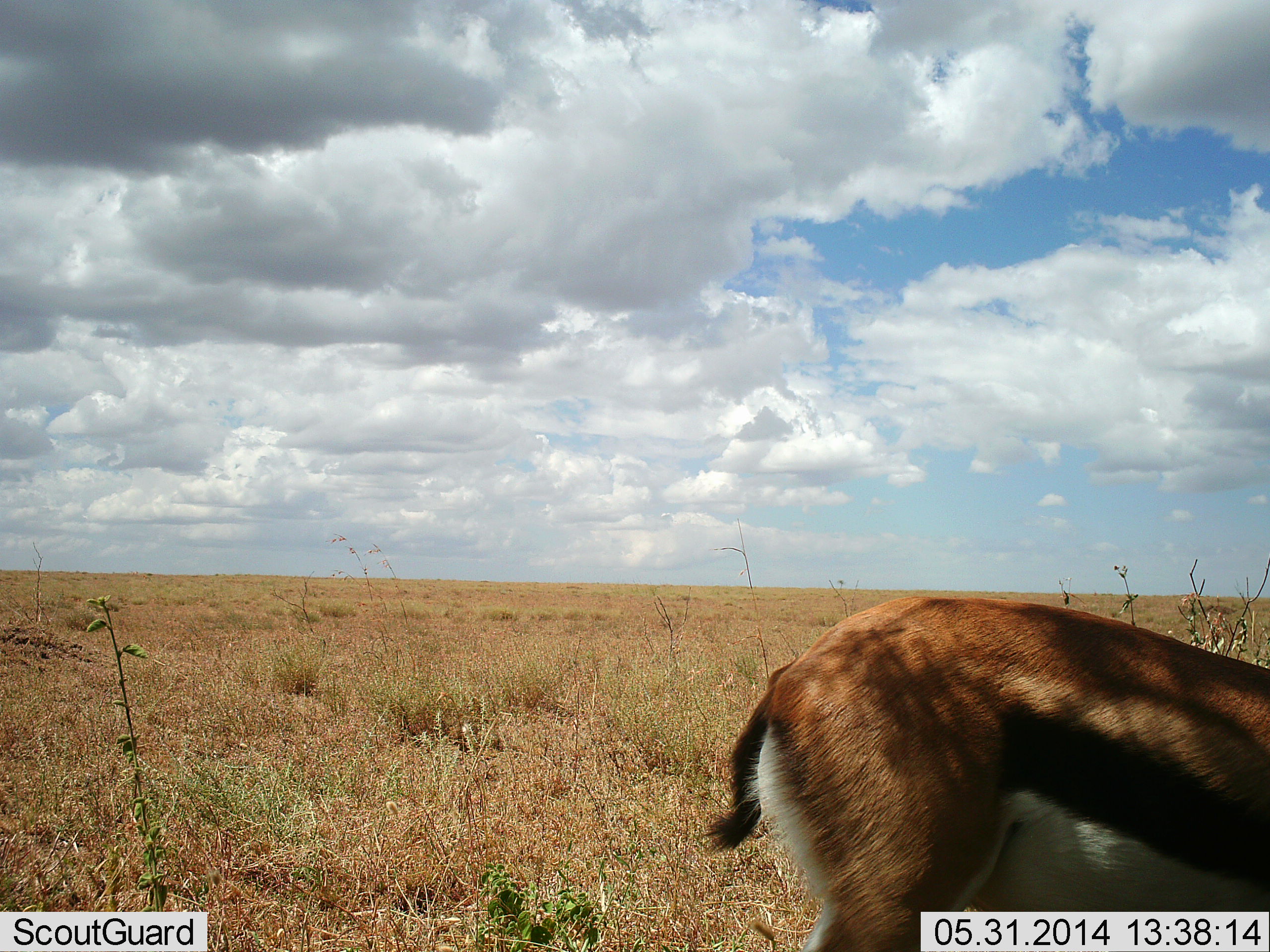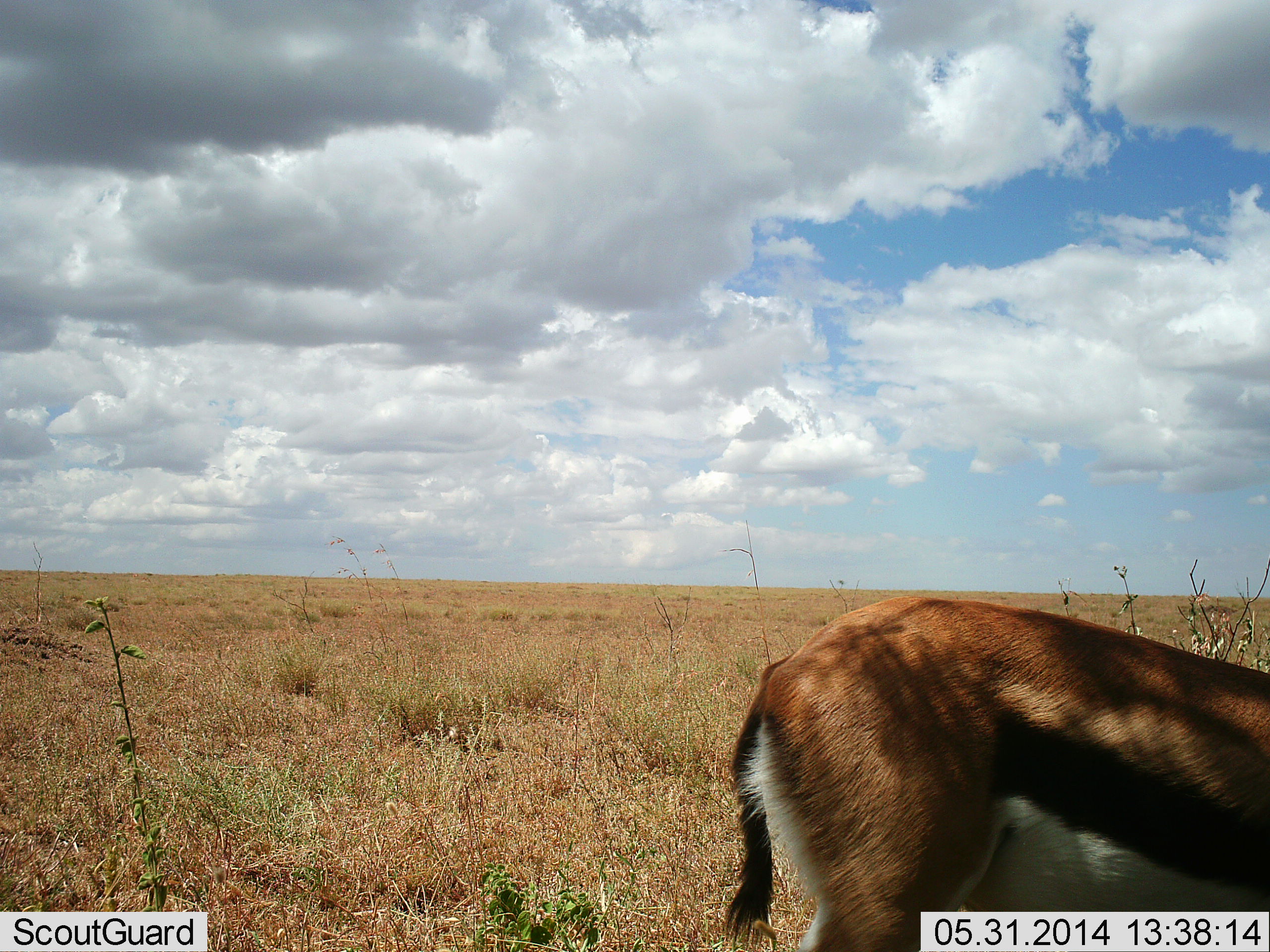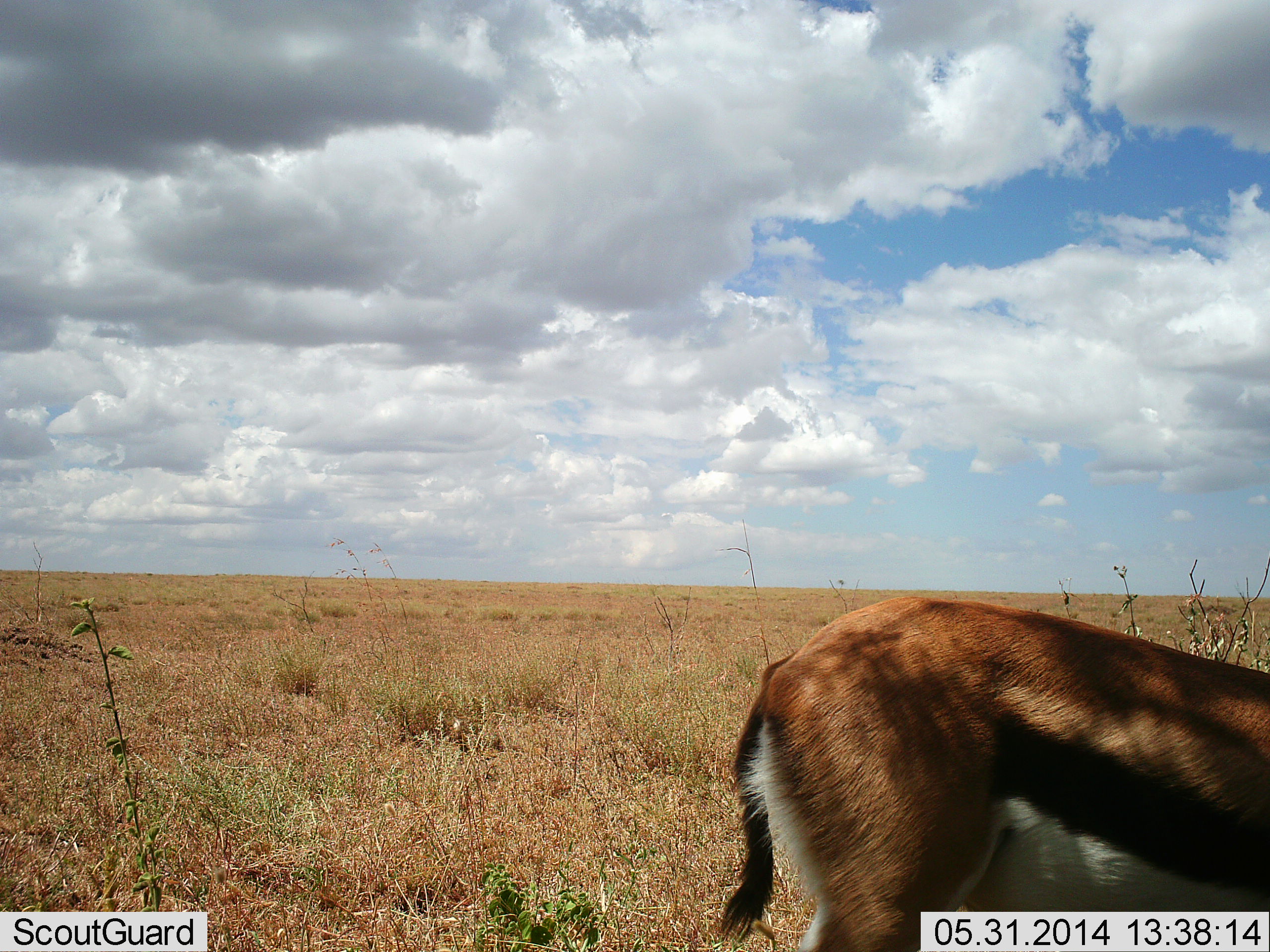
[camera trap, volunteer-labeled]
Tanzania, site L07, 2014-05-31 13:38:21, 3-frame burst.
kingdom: Animalia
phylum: Chordata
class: Mammalia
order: Artiodactyla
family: Bovidae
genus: Eudorcas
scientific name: Eudorcas thomsonii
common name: thomson's gazelle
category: gazellethomsons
Gazellethomsons (thomson's gazelle) (Eudorcas thomsonii), count 1. Behavior (volunteer vote fractions): standing 50%, resting 0%, moving 10%, interacting 0%. Young present (vote fraction): 0%. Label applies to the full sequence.